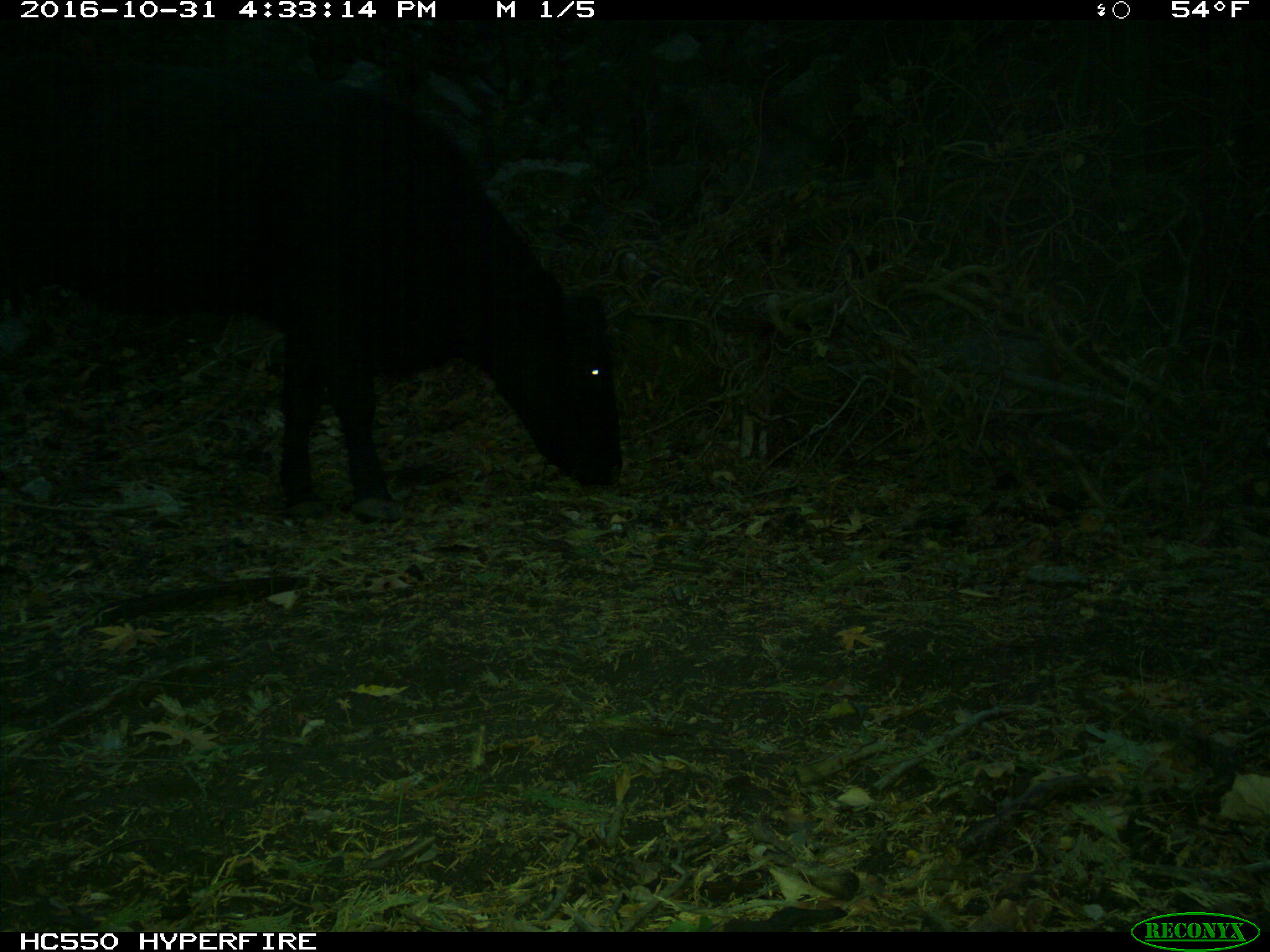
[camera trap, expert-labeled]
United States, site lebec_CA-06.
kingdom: Animalia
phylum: Chordata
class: Mammalia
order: Artiodactyla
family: Bovidae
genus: Bos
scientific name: Bos taurus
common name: domestic cow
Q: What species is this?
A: Bos taurus (domestic cow).